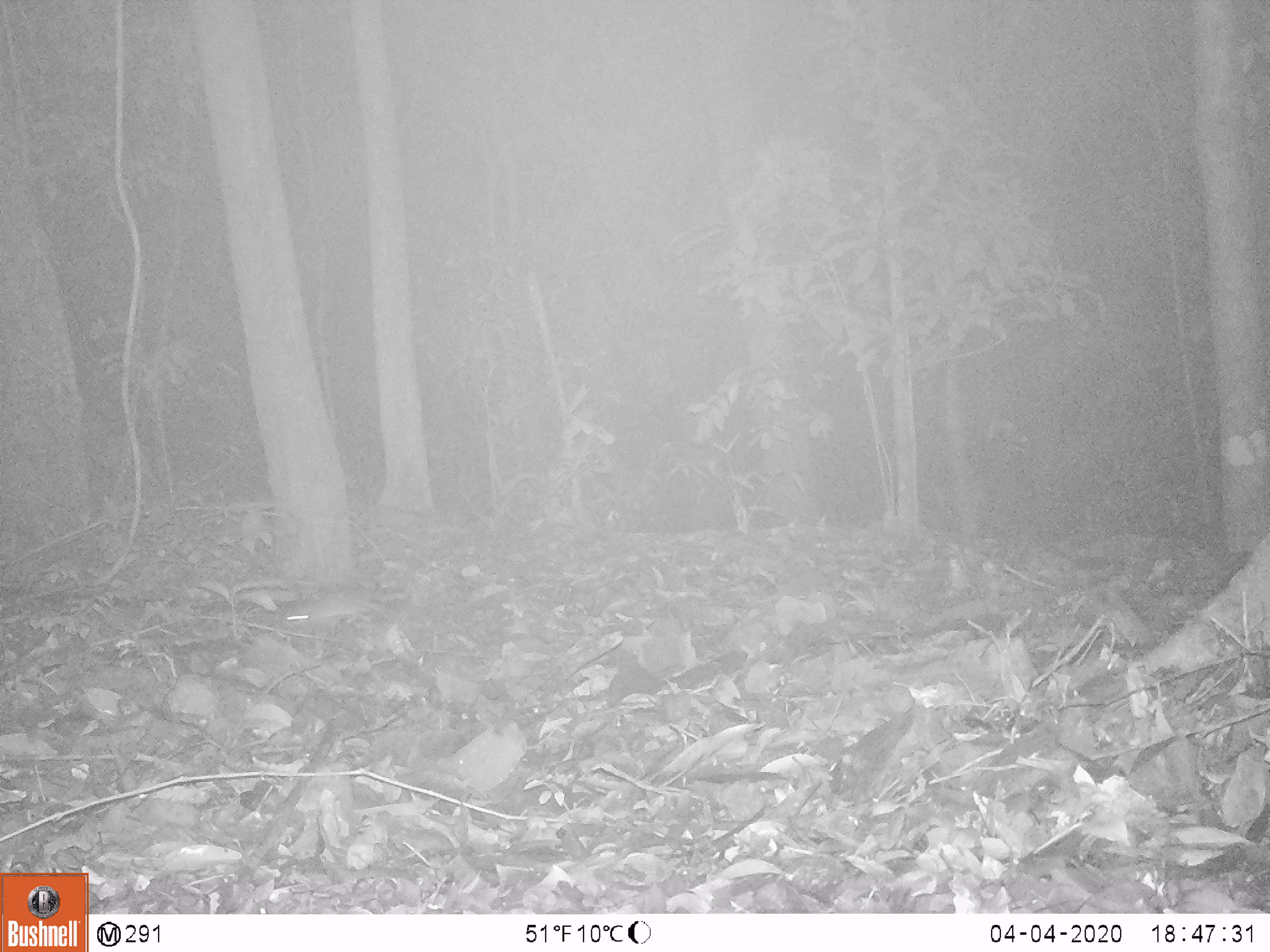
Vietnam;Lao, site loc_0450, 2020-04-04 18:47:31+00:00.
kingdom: Animalia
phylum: Chordata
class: Mammalia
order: Rodentia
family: Muridae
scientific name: Muridae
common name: old-world mice and rats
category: unidentified murid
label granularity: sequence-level